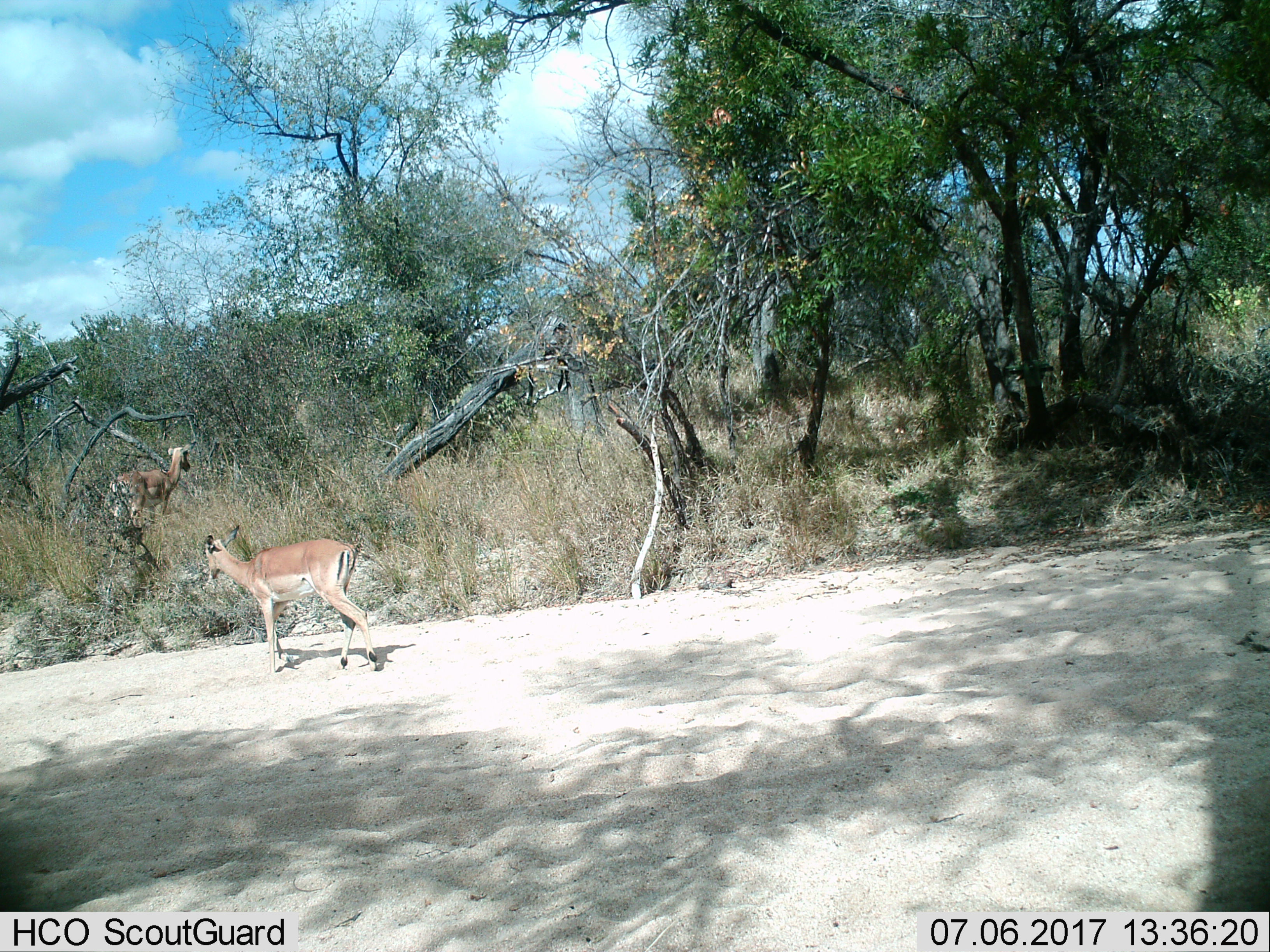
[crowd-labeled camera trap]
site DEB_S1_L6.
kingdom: Animalia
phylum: Chordata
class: Mammalia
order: Artiodactyla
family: Bovidae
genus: Aepyceros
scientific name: Aepyceros melampus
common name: impala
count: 2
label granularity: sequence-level